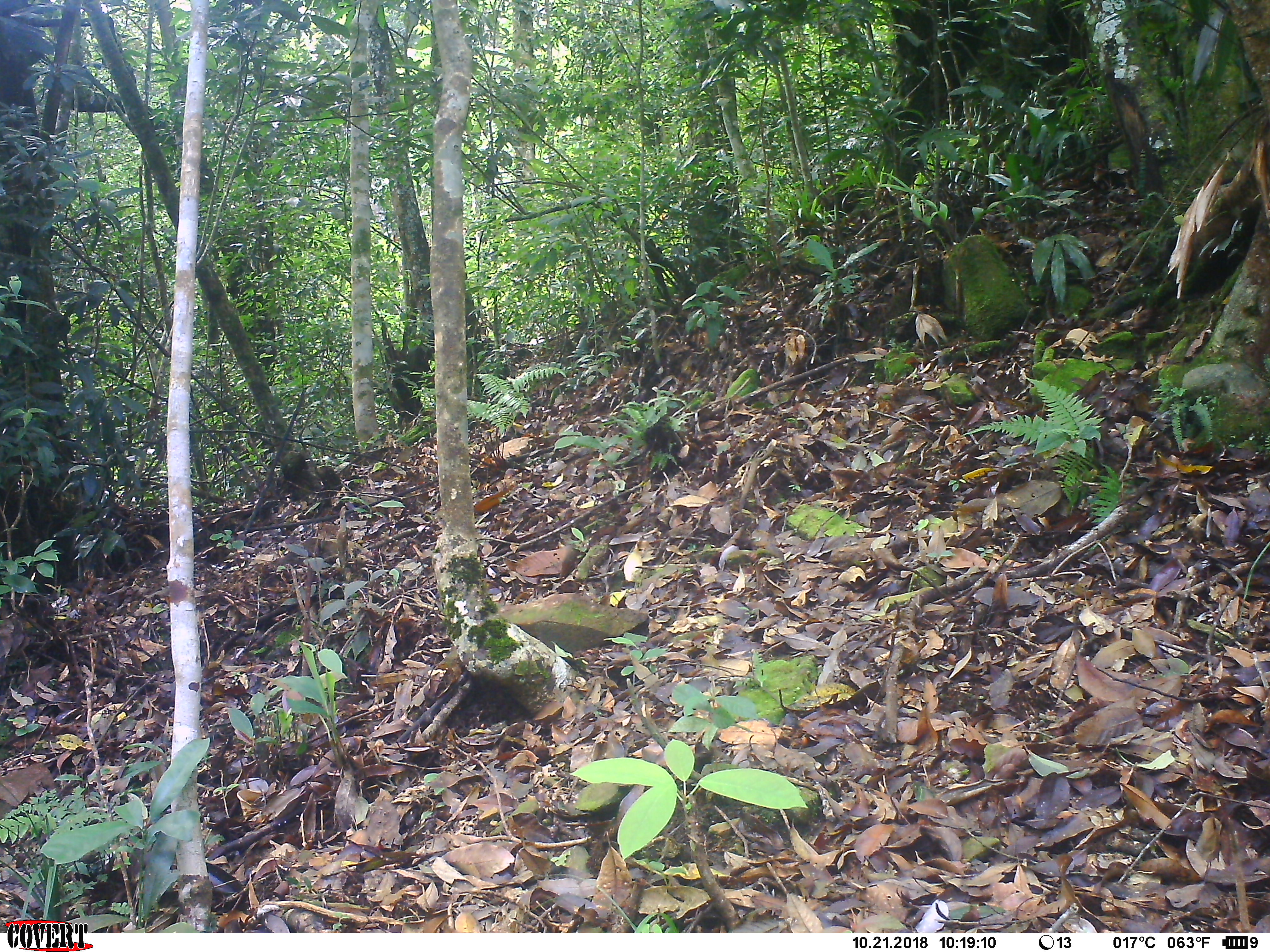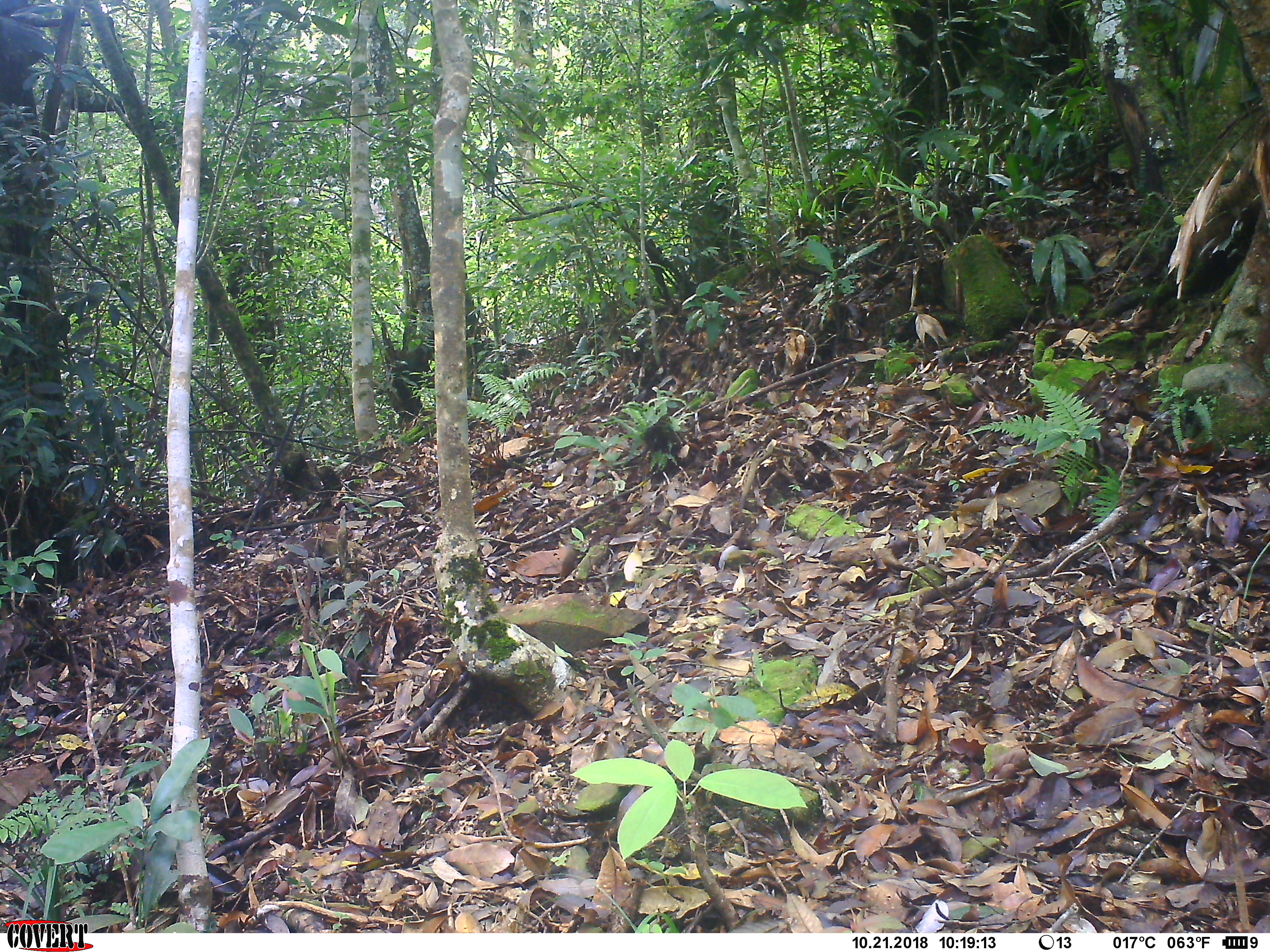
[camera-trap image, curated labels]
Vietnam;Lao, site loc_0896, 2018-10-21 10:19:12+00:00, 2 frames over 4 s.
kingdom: Animalia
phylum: Chordata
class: Mammalia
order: Artiodactyla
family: Suidae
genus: Sus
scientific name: Sus scrofa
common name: eurasian wild pig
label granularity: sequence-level